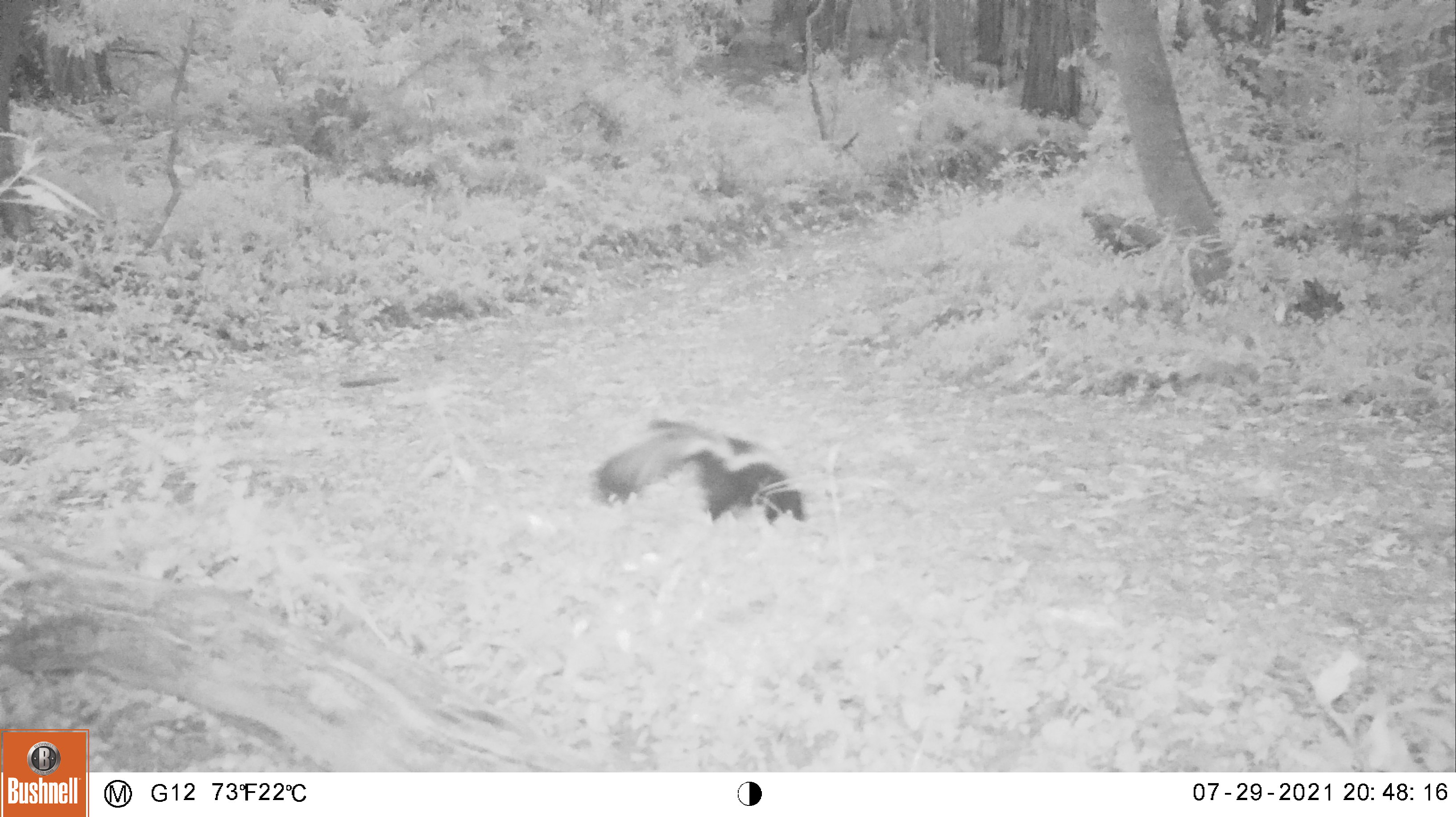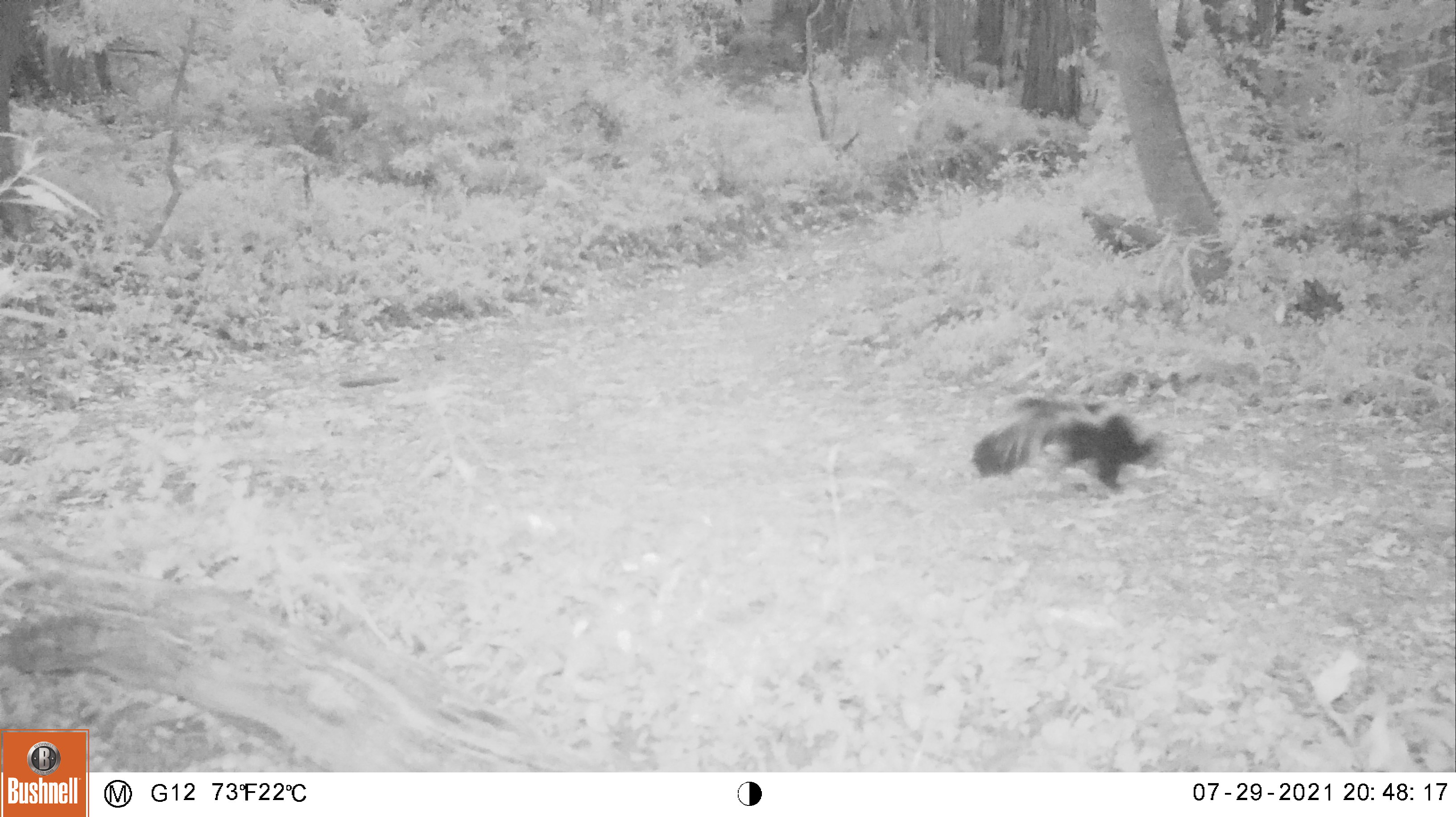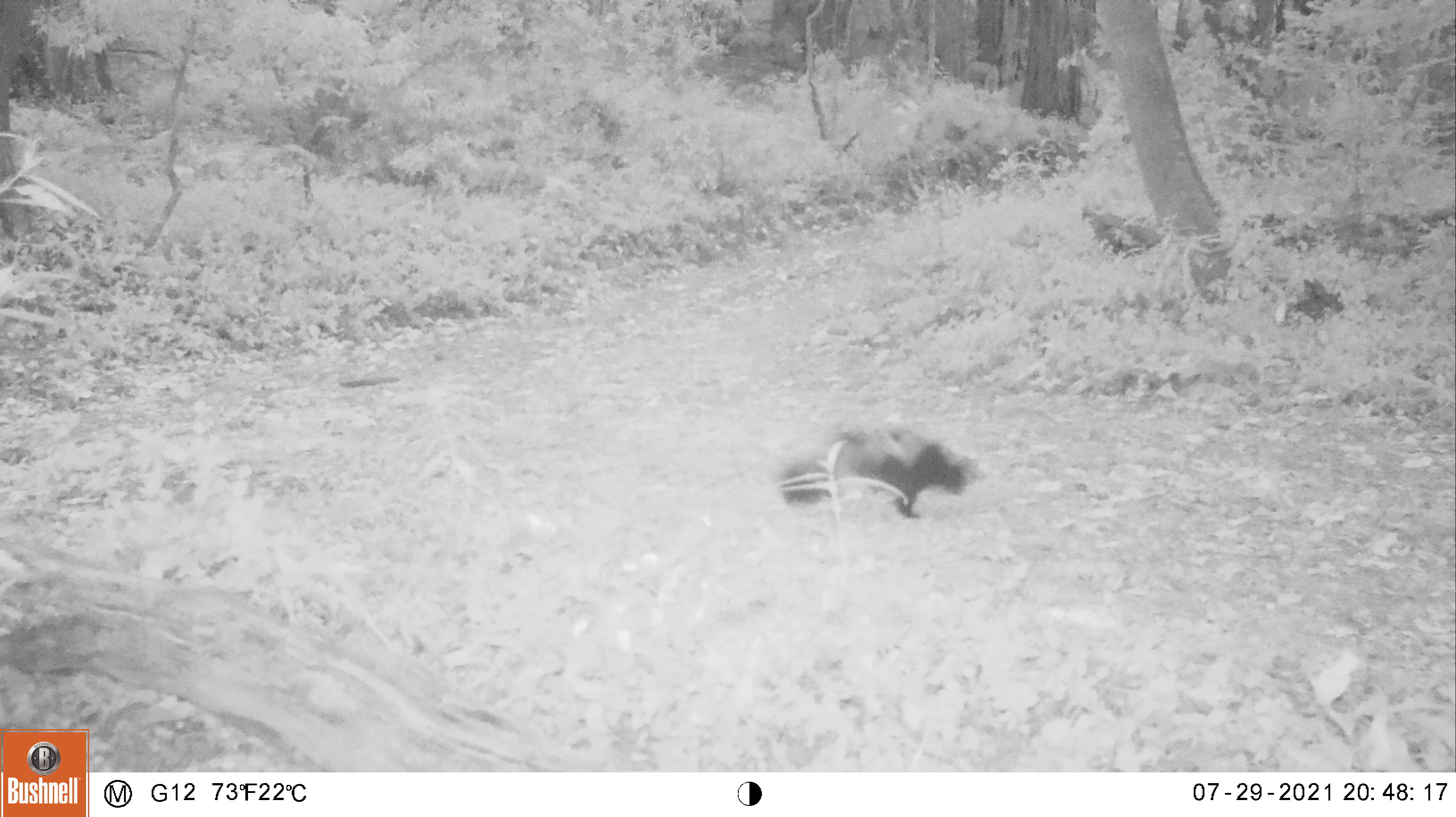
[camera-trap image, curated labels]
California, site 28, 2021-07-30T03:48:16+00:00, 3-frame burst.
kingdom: Animalia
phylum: Chordata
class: Mammalia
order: Carnivora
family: Mephitidae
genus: Mephitis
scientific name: Mephitis mephitis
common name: striped skunk